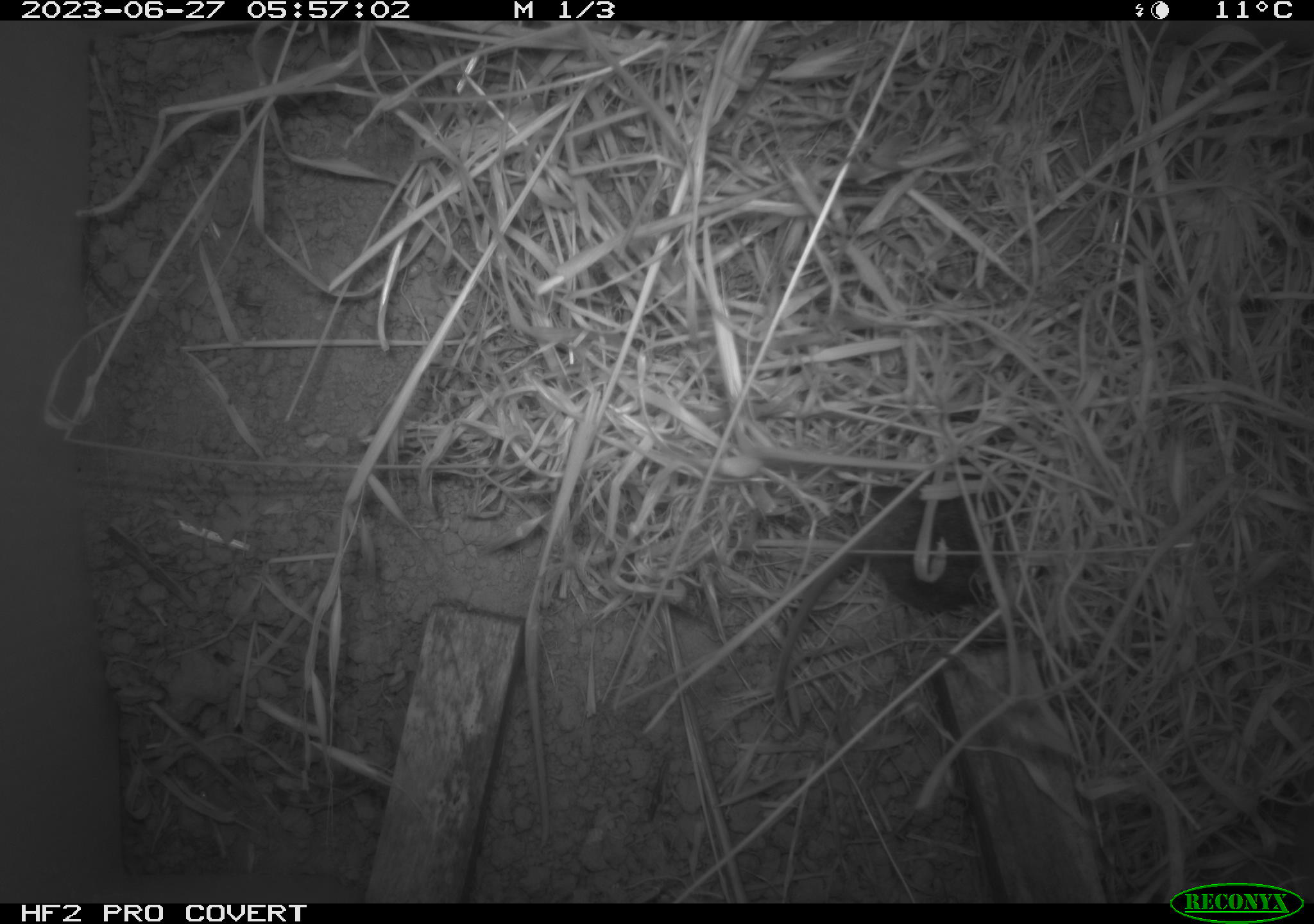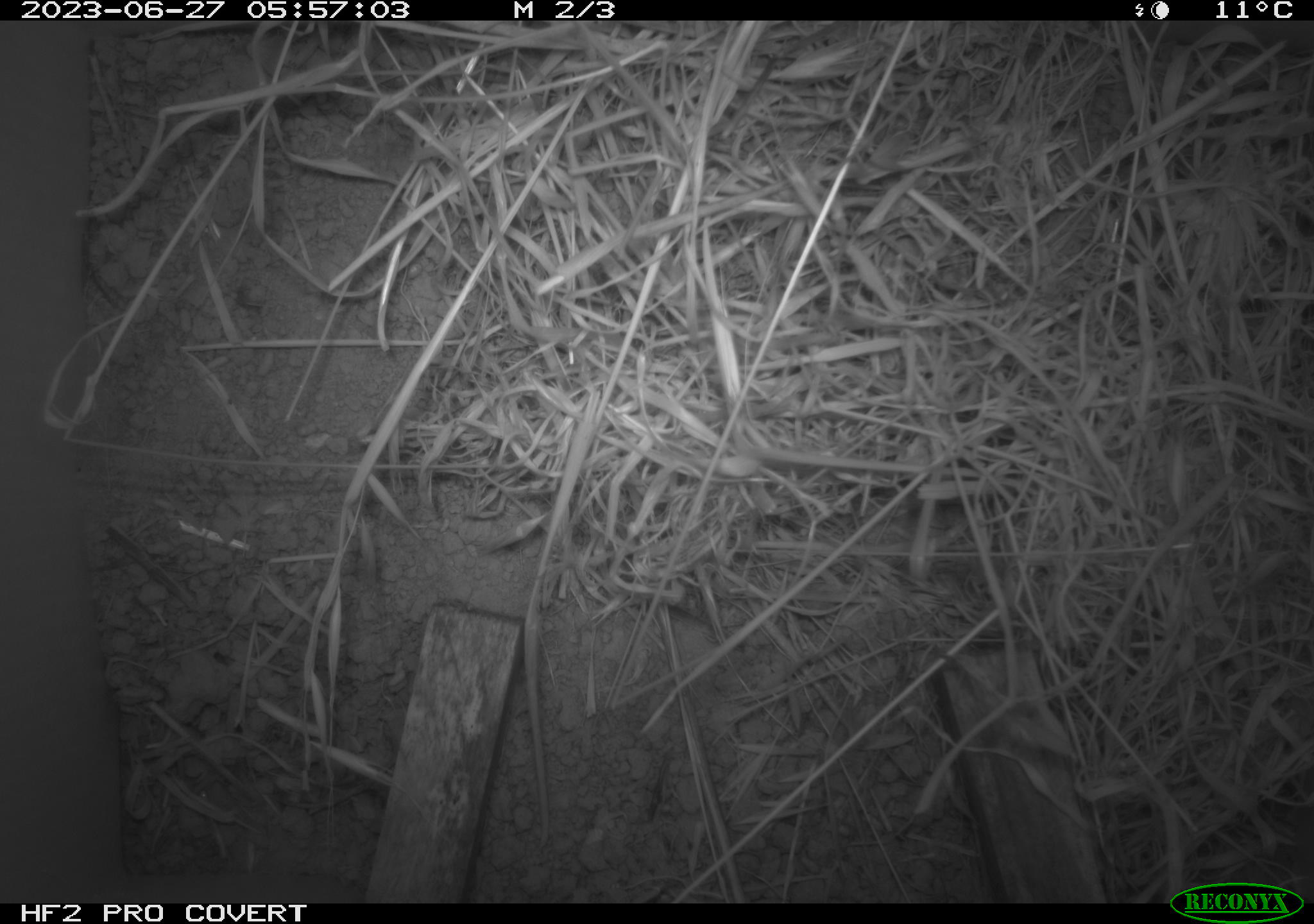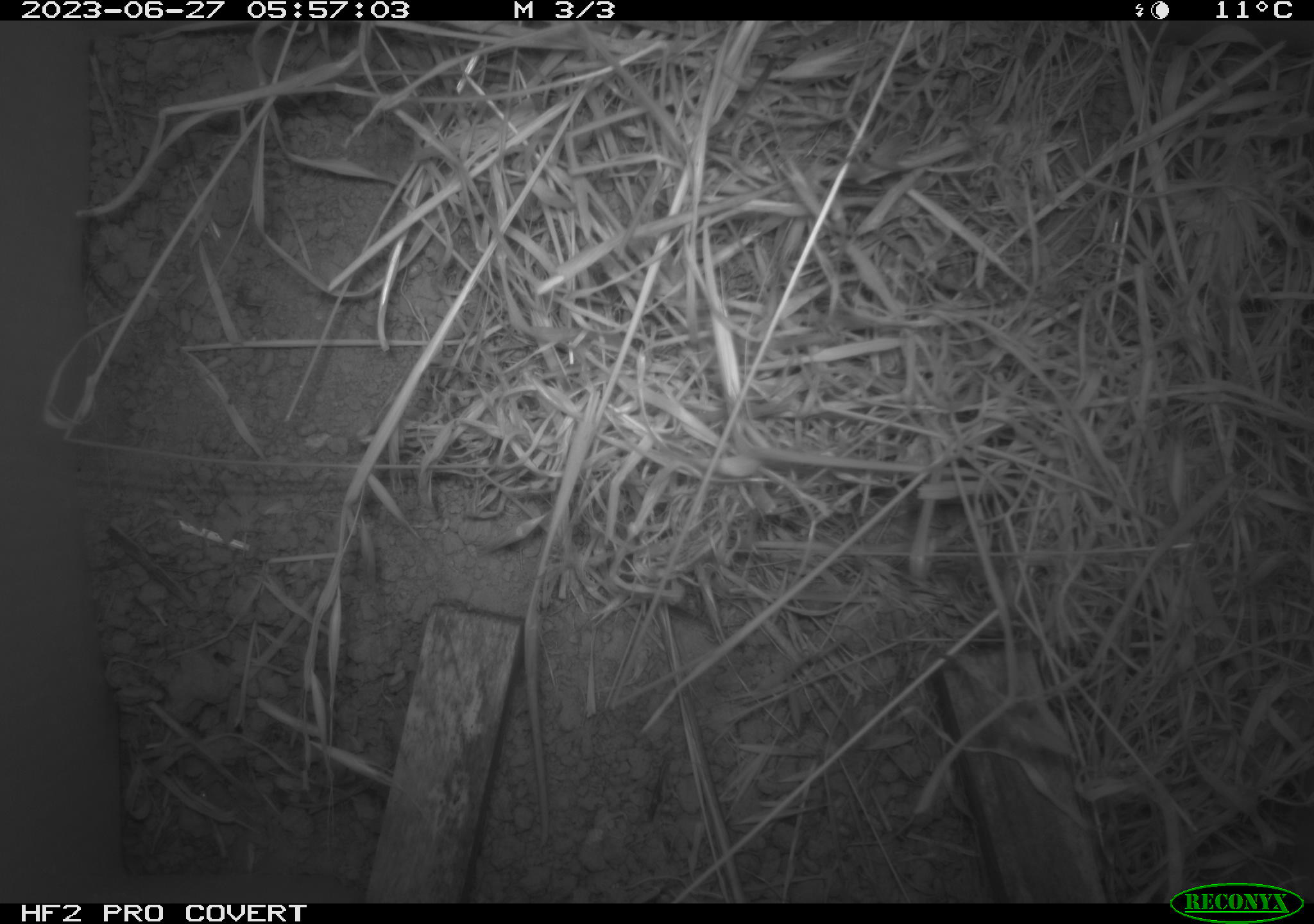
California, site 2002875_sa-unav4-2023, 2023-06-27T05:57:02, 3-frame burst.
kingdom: Animalia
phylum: Chordata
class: Mammalia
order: Rodentia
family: Cricetidae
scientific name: Arvicolinae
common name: voles, lemmings, and muskrats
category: arvicolinae subfamily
Arvicolinae subfamily (voles, lemmings, and muskrats) (Arvicolinae).